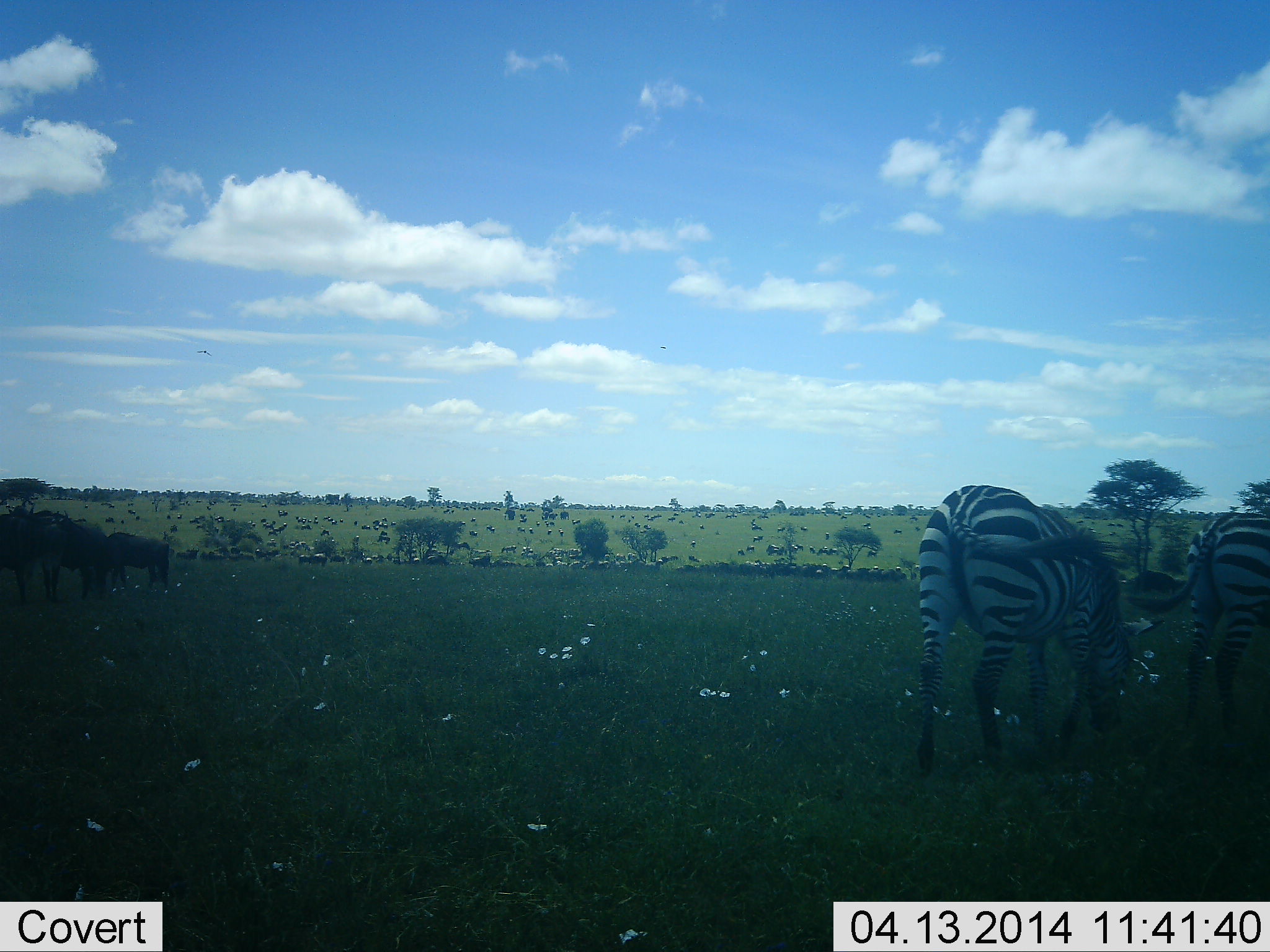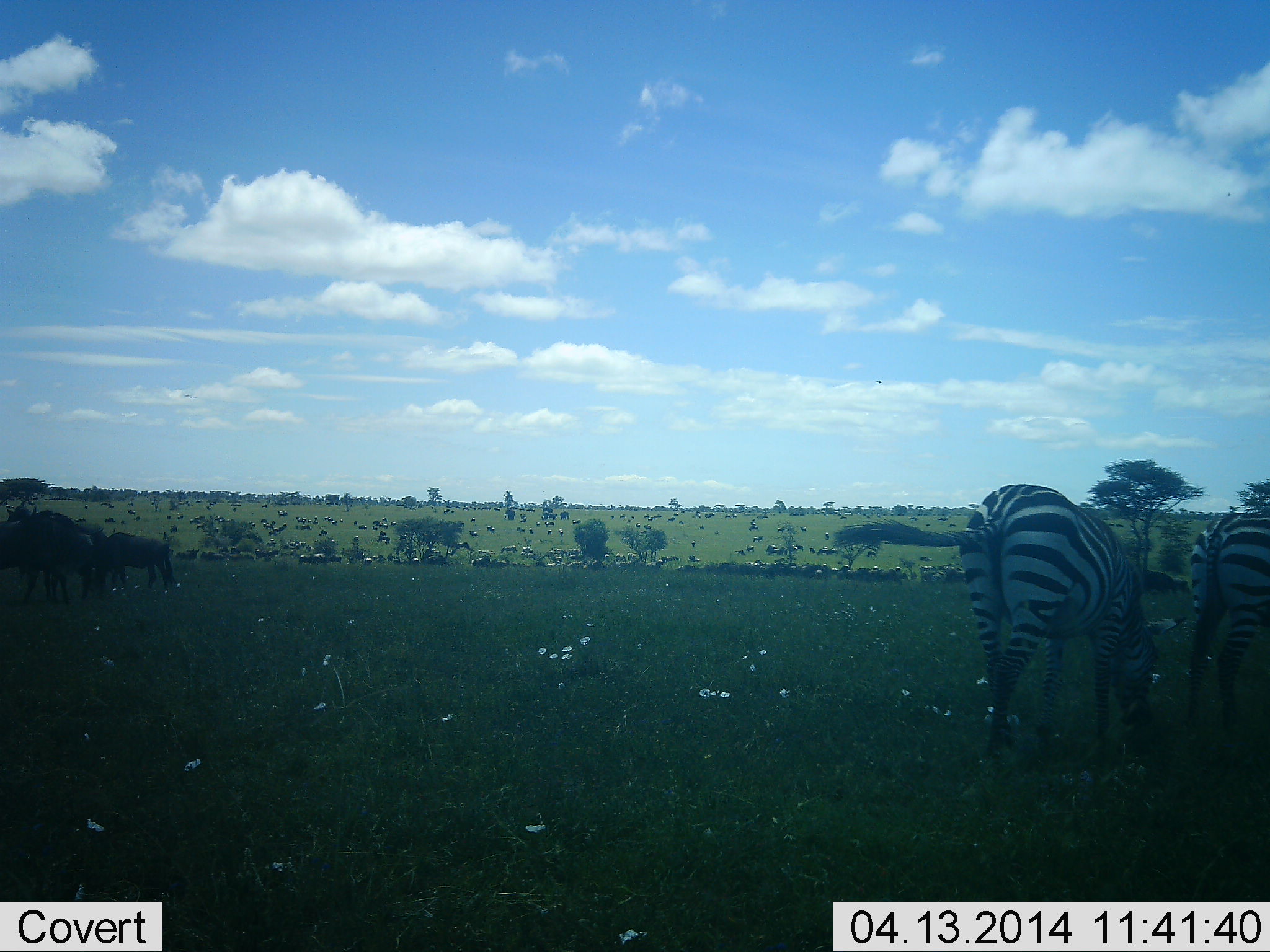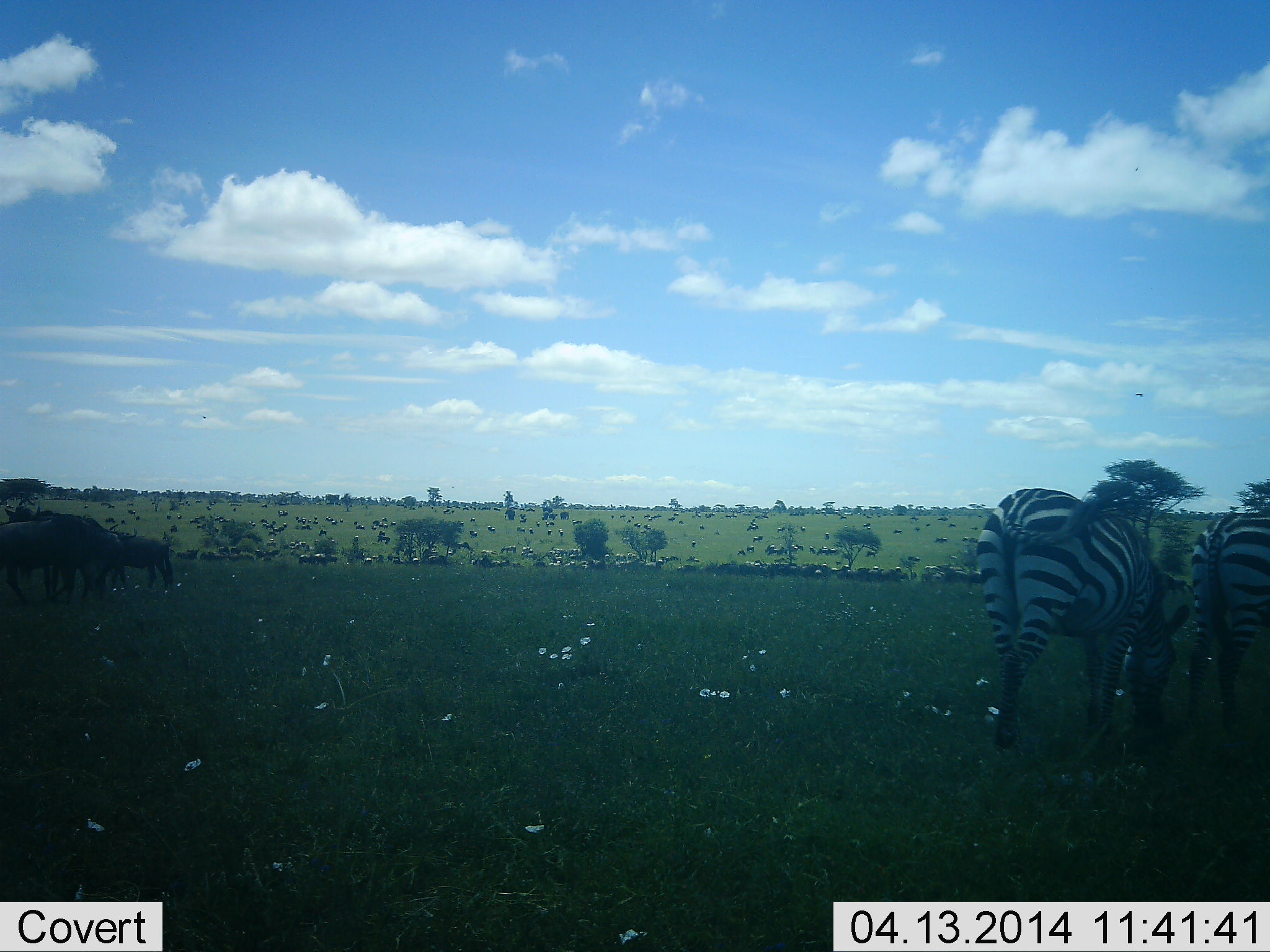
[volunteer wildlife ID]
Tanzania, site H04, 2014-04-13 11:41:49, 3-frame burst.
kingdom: Animalia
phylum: Chordata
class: Mammalia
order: Artiodactyla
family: Bovidae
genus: Connochaetes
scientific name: Connochaetes taurinus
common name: blue wildebeest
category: wildebeest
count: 51+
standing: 50%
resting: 0%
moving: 30%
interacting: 0%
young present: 0%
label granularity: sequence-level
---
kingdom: Animalia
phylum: Chordata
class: Mammalia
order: Perissodactyla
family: Equidae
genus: Equus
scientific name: Equus quagga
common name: plains zebra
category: zebra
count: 2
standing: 40%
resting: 7%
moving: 33%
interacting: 7%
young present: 0%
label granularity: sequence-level